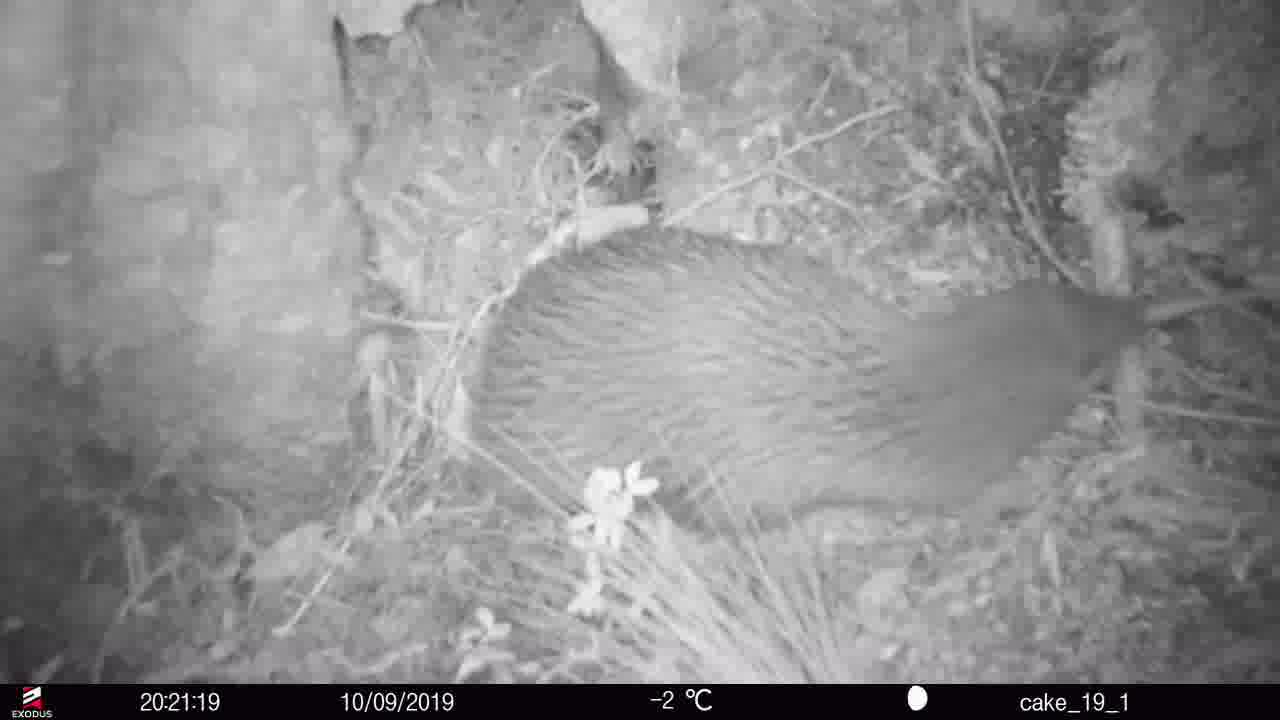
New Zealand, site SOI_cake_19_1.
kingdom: Animalia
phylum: Chordata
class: Aves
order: Apterygiformes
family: Apterygidae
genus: Apteryx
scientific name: Apteryx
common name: kiwi